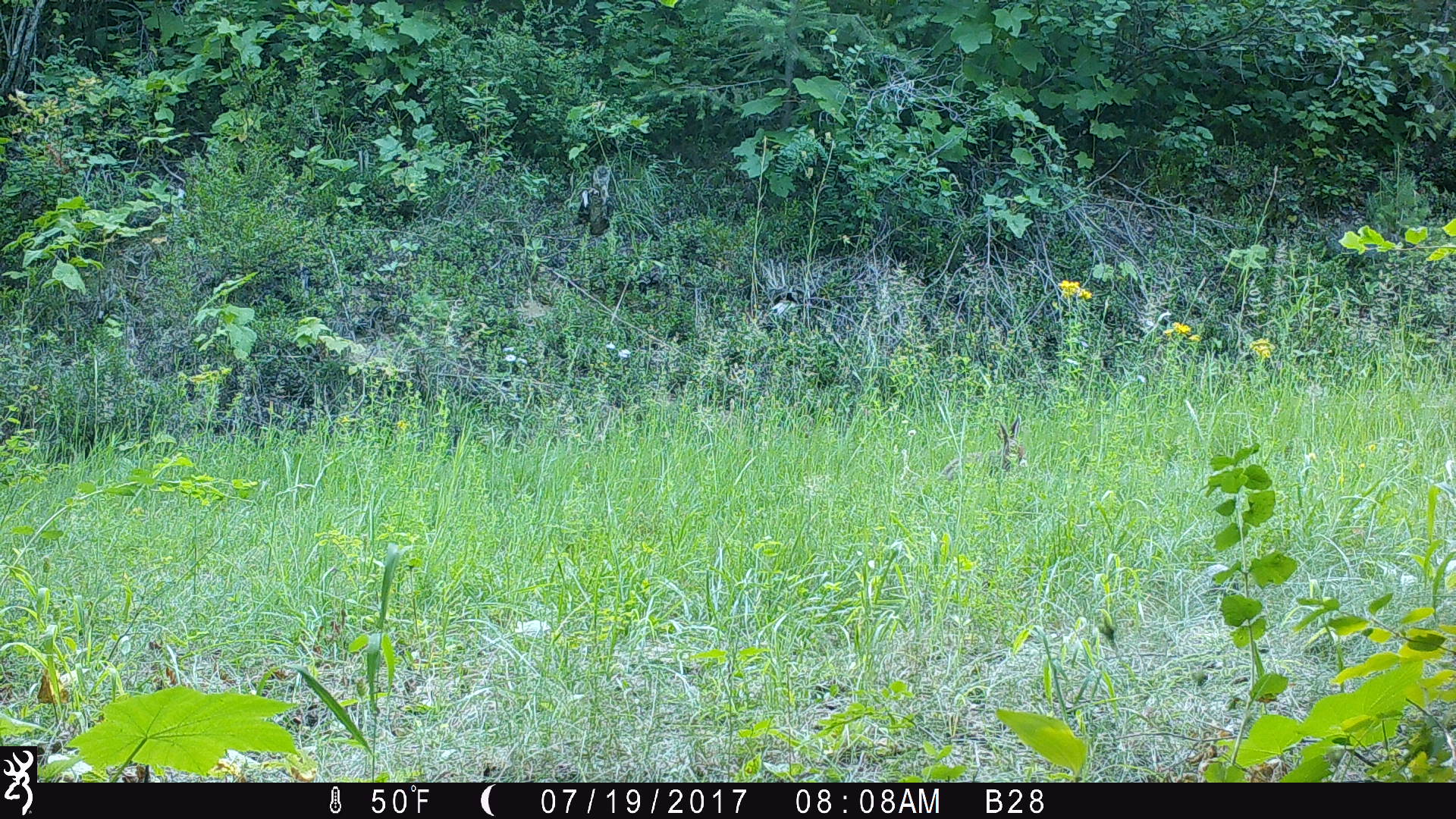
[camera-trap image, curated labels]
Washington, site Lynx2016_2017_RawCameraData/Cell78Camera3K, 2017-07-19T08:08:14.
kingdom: Animalia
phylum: Chordata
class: Mammalia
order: Lagomorpha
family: Leporidae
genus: Lepus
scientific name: Lepus americanus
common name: snowshoe hare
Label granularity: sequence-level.